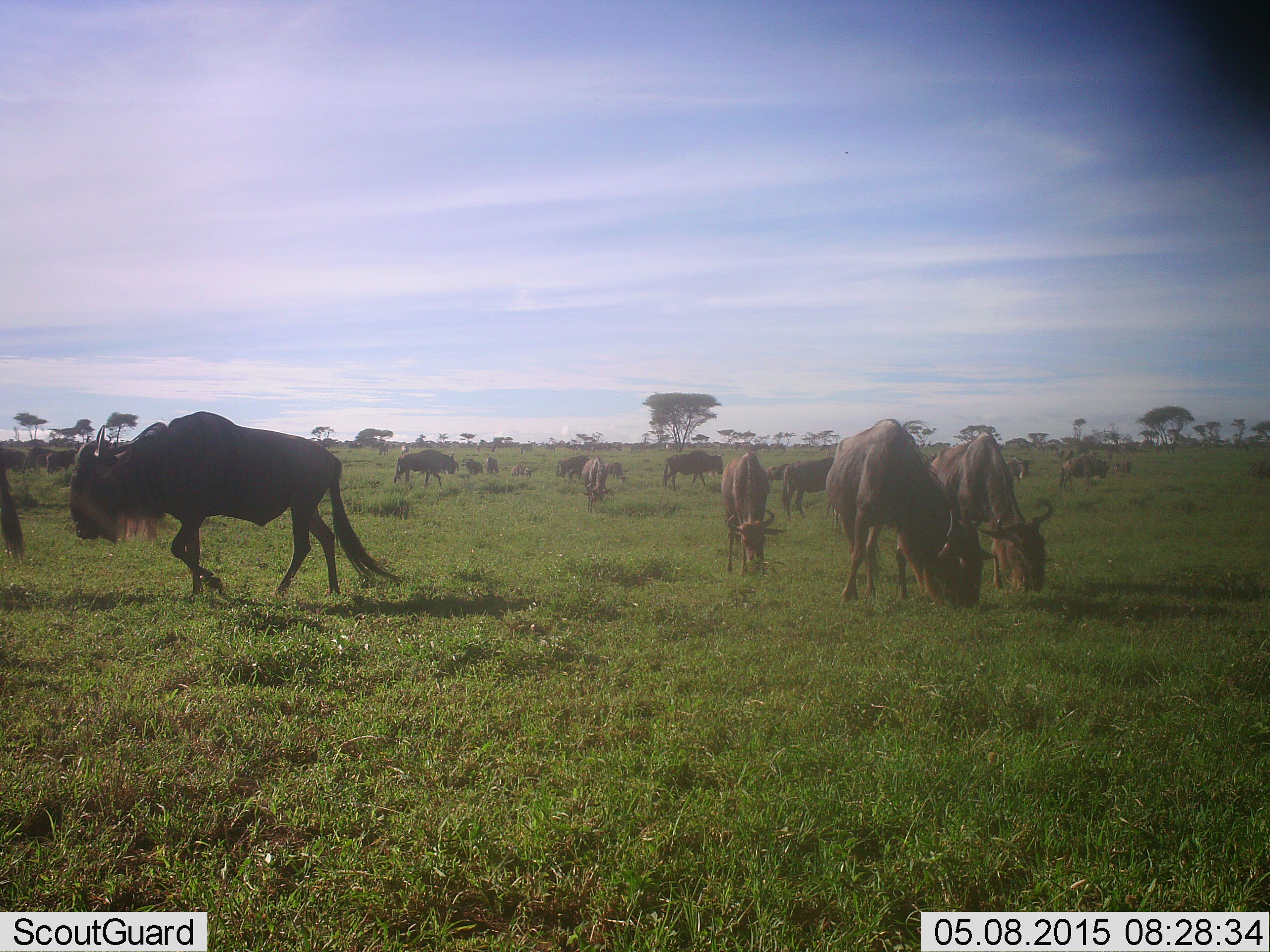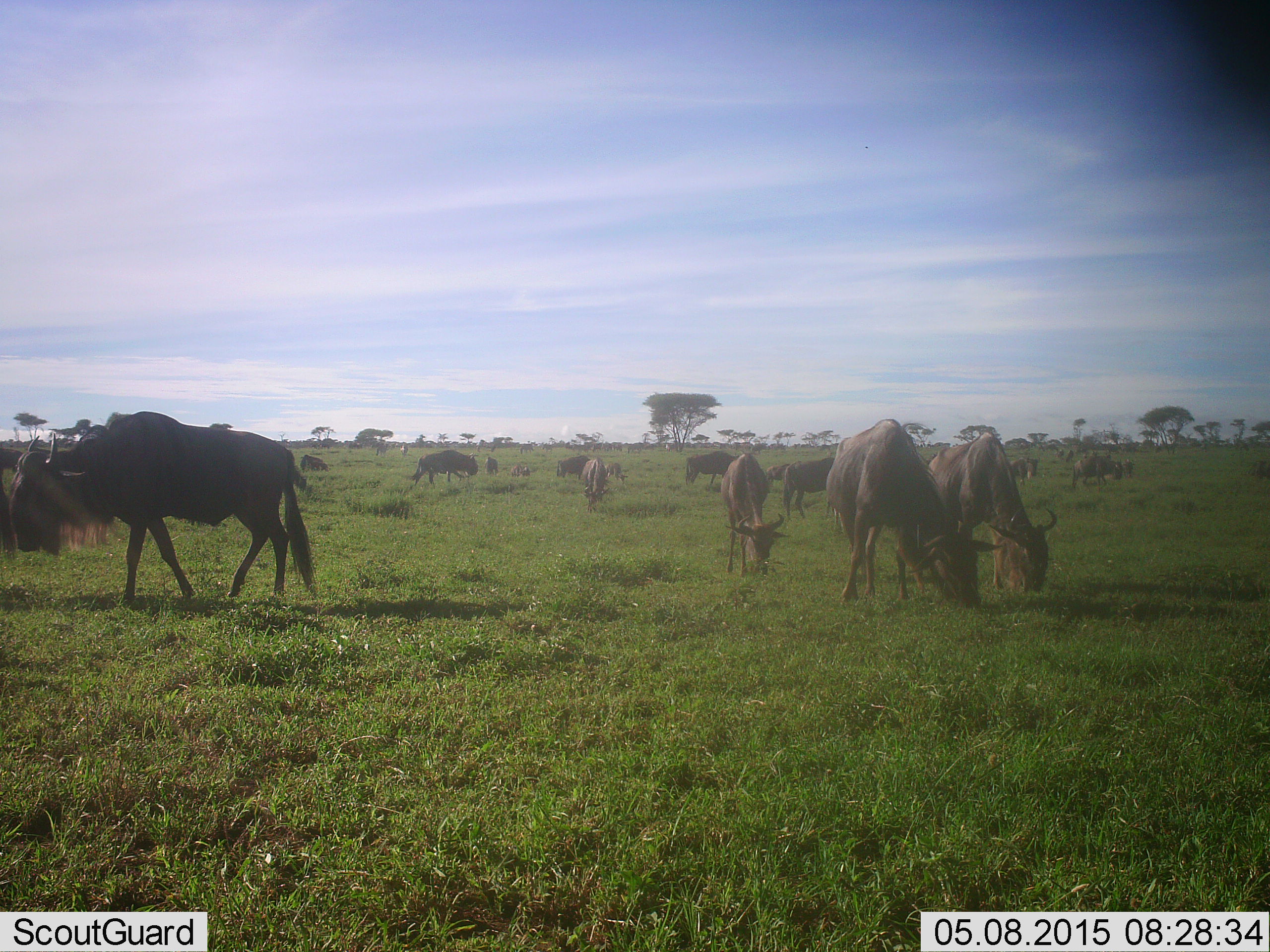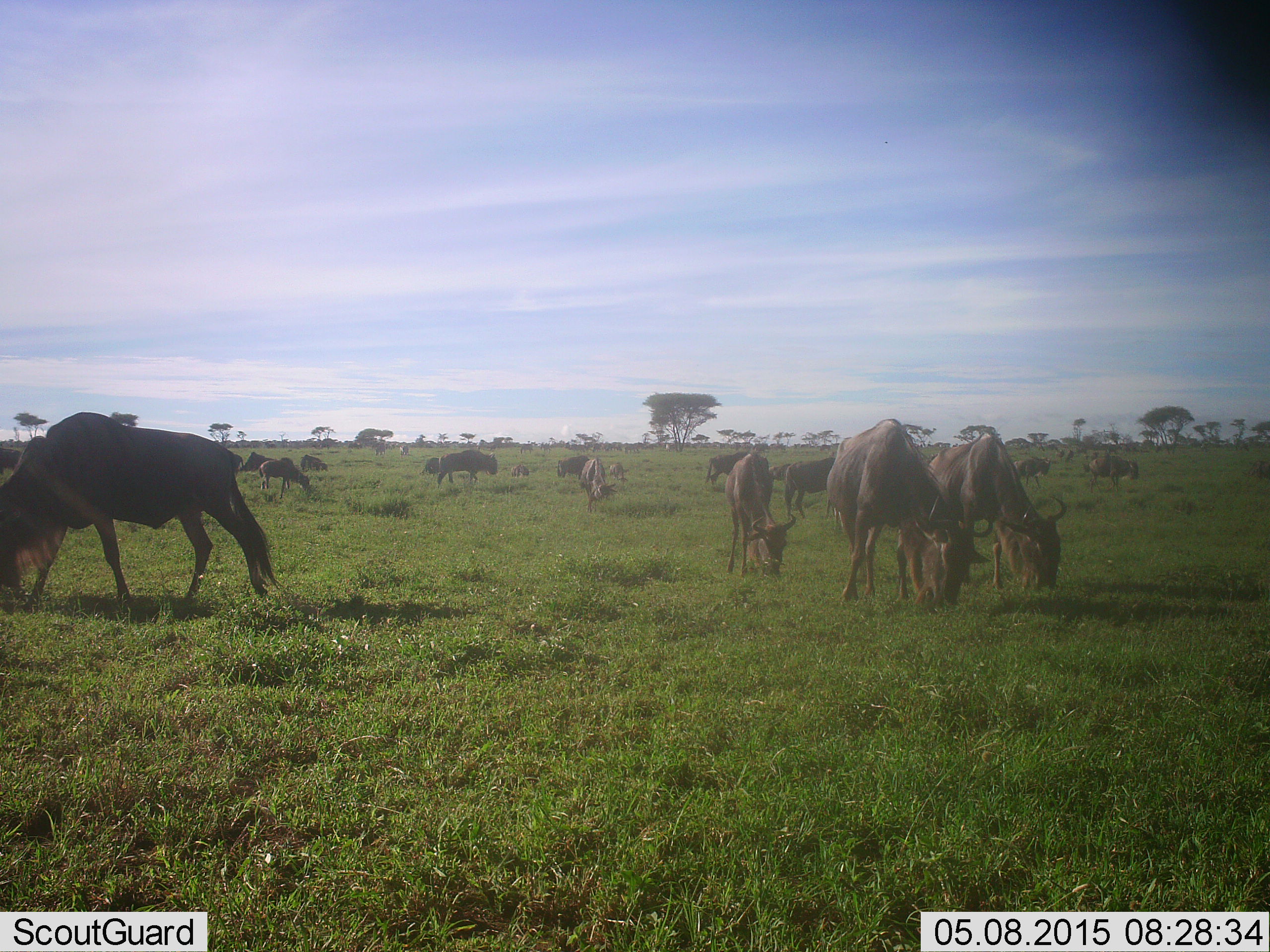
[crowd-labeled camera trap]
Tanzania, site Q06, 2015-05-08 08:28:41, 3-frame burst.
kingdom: Animalia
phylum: Chordata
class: Mammalia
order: Artiodactyla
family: Bovidae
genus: Connochaetes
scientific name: Connochaetes taurinus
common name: blue wildebeest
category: wildebeest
Wildebeest (blue wildebeest) (Connochaetes taurinus), count 11-50. Behavior (volunteer vote fractions): standing 36%, resting 9%, moving 73%, interacting 0%. Young present (vote fraction): 36%. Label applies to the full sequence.